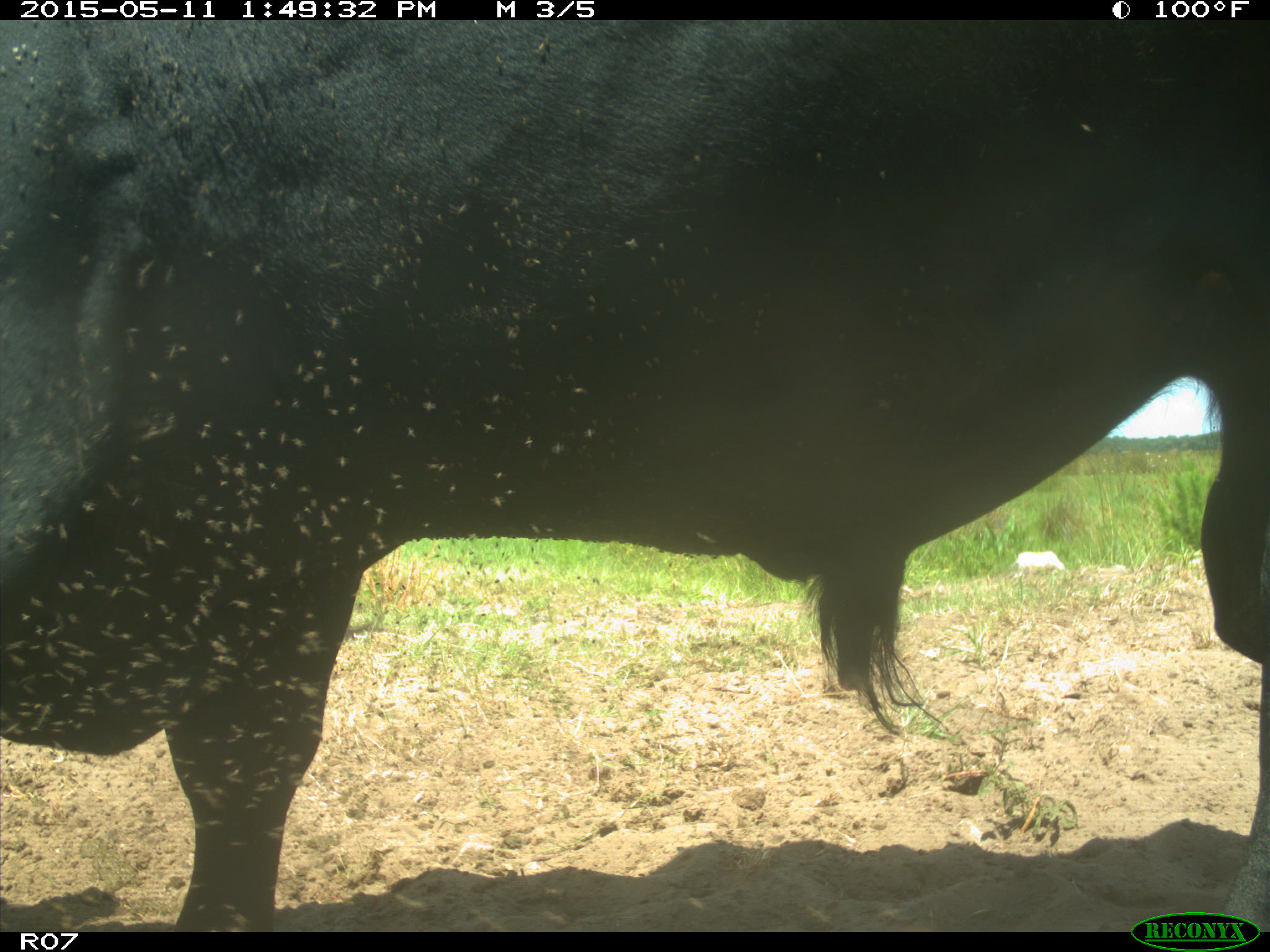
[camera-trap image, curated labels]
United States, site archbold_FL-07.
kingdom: Animalia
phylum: Chordata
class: Mammalia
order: Artiodactyla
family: Bovidae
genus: Bos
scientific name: Bos taurus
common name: domestic cow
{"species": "Bos taurus (domestic cow)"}